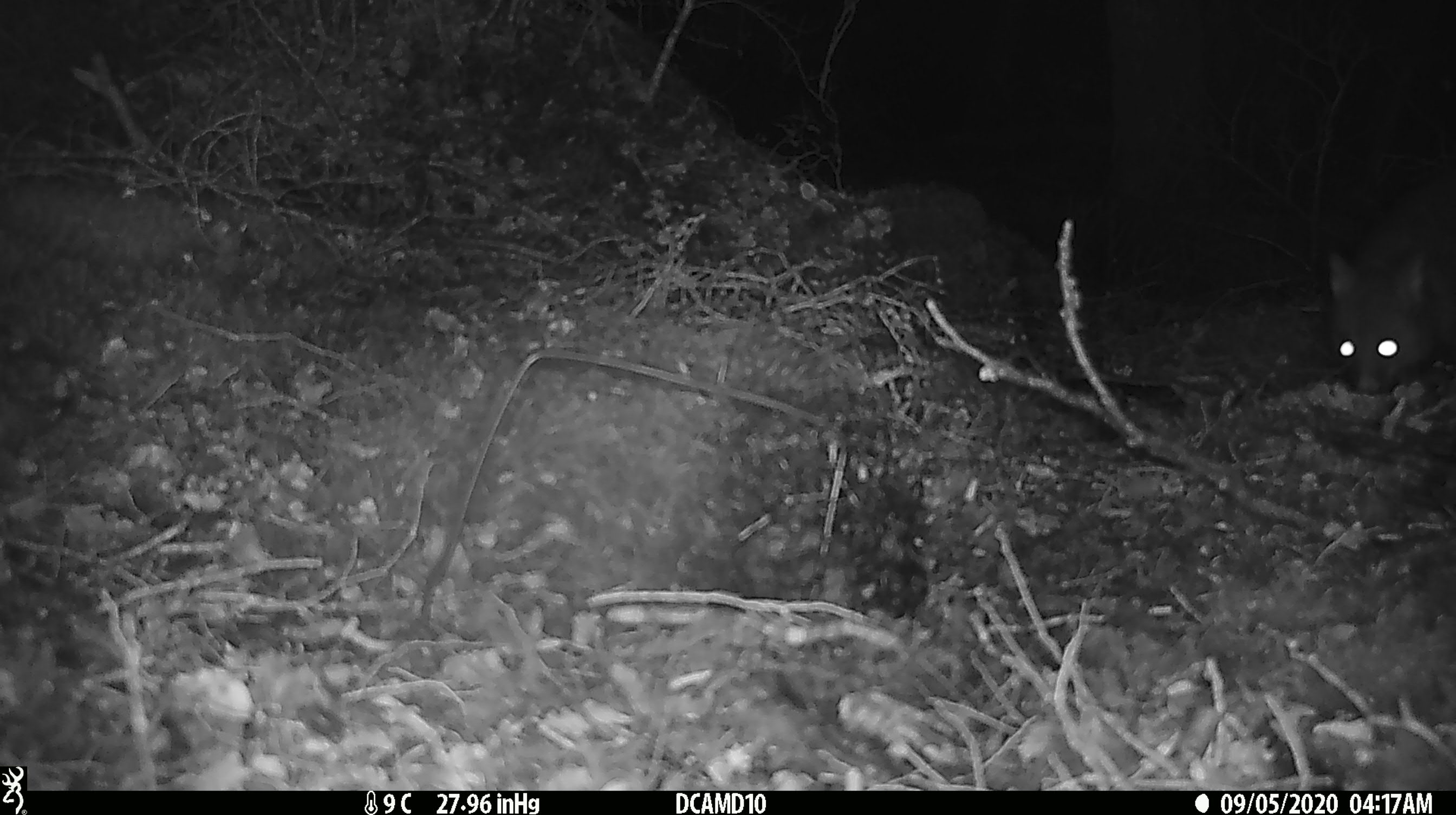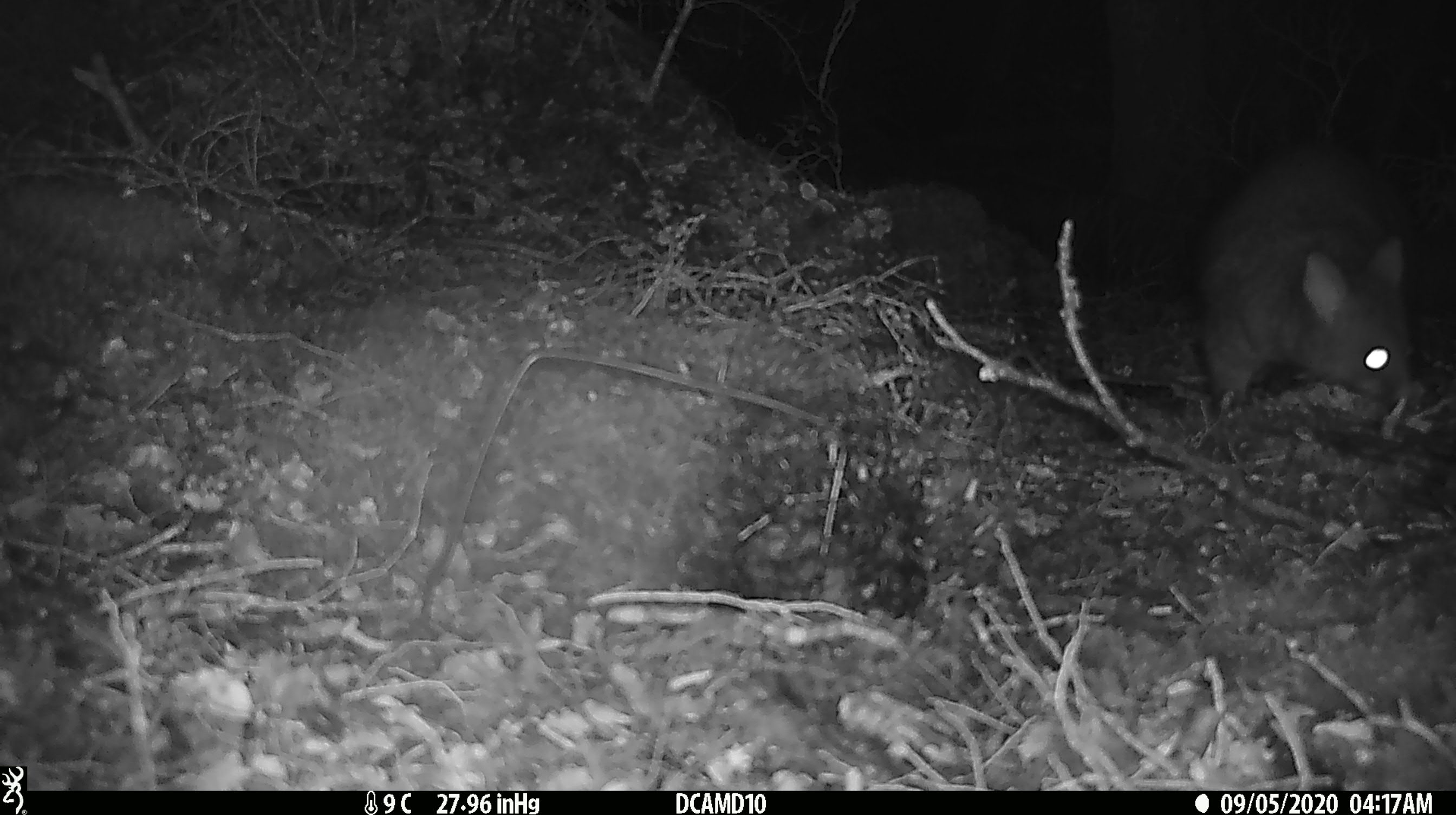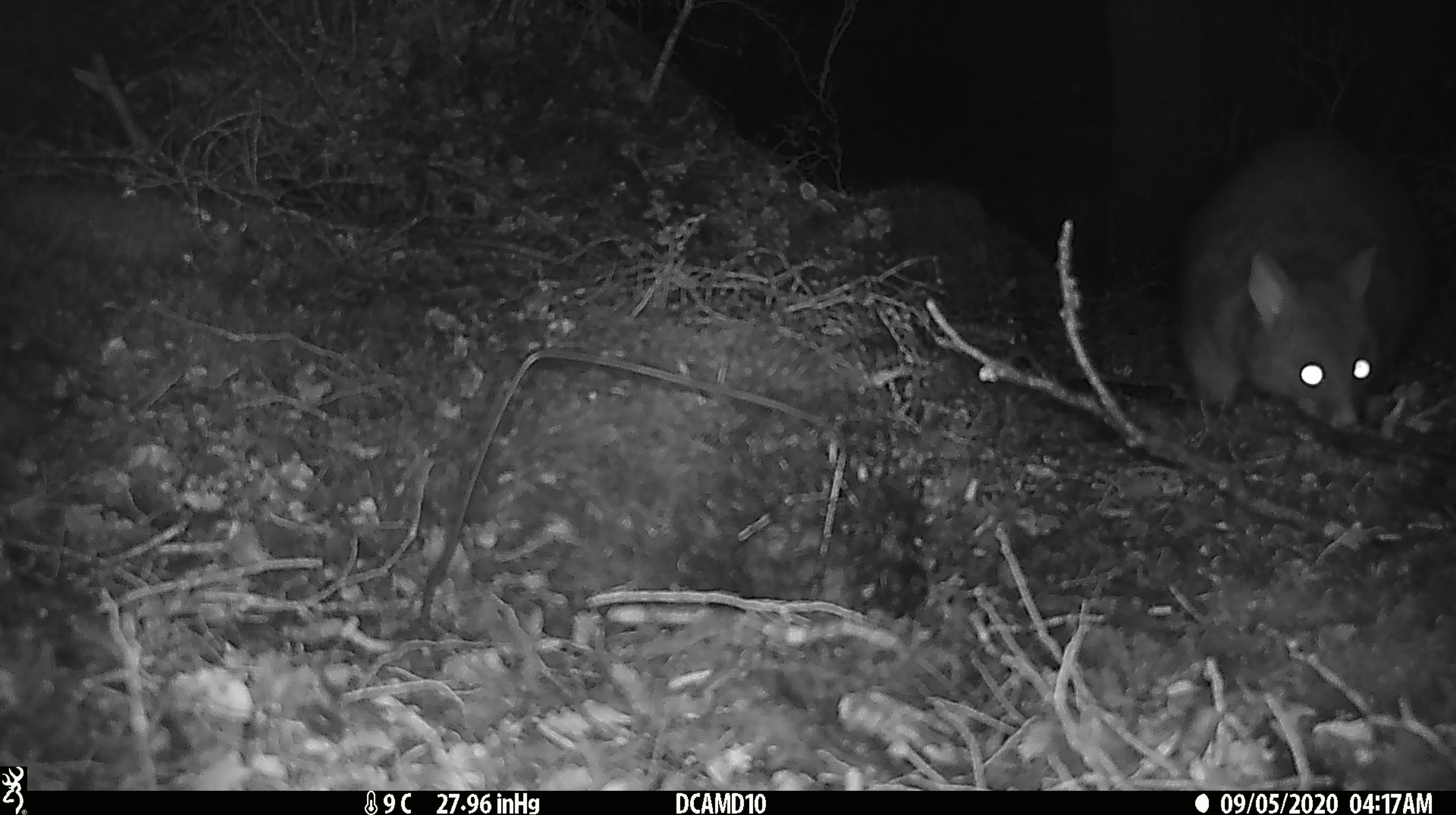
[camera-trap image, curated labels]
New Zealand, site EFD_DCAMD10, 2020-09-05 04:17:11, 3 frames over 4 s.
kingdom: Animalia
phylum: Chordata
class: Mammalia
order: Diprotodontia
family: Phalangeridae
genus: Trichosurus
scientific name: Trichosurus vulpecula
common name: common brushtail possum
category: possum